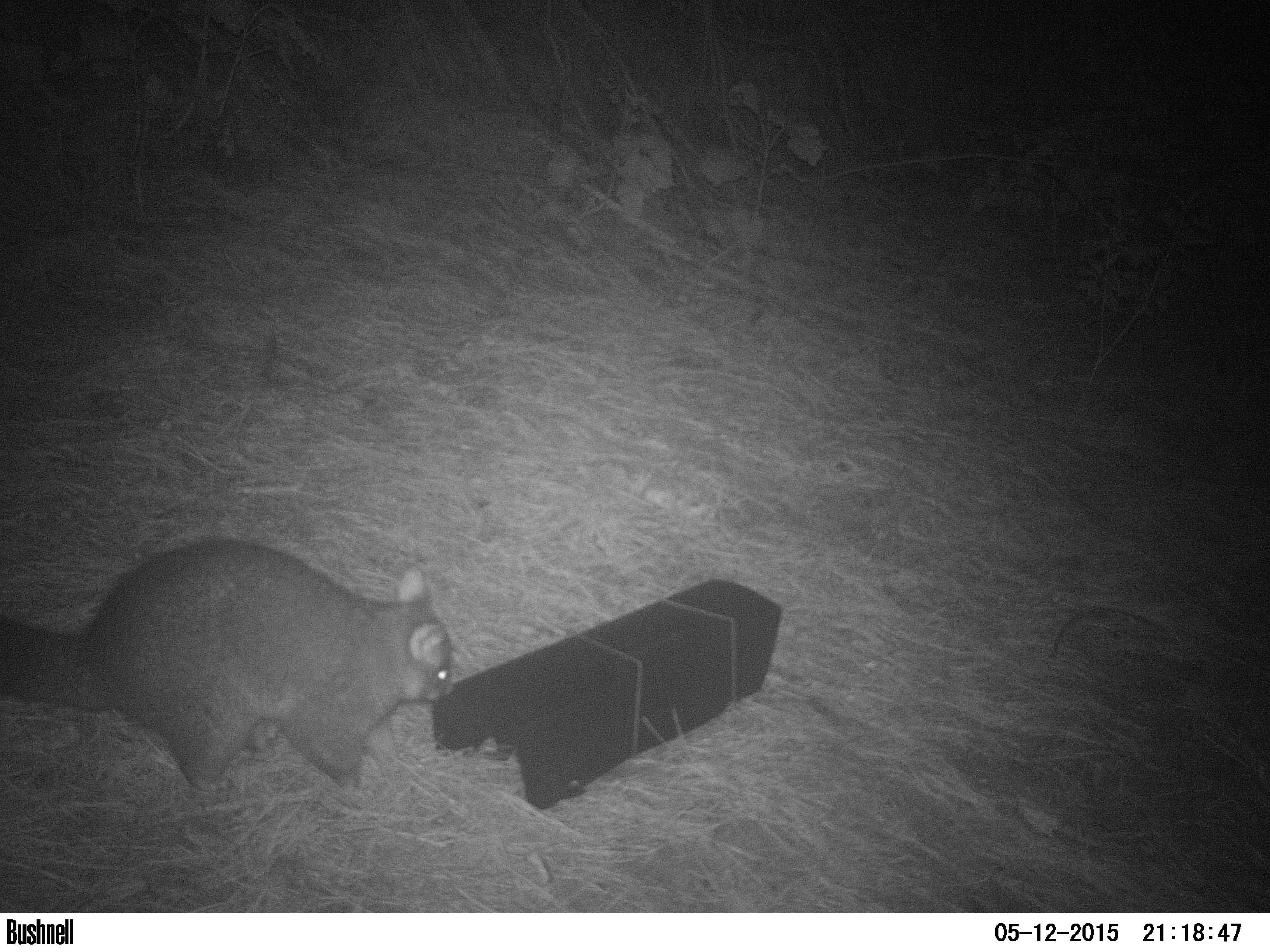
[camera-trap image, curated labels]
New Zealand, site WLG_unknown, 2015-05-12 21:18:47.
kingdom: Animalia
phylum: Chordata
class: Mammalia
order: Diprotodontia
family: Phalangeridae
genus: Trichosurus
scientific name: Trichosurus vulpecula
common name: common brushtail possum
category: possum